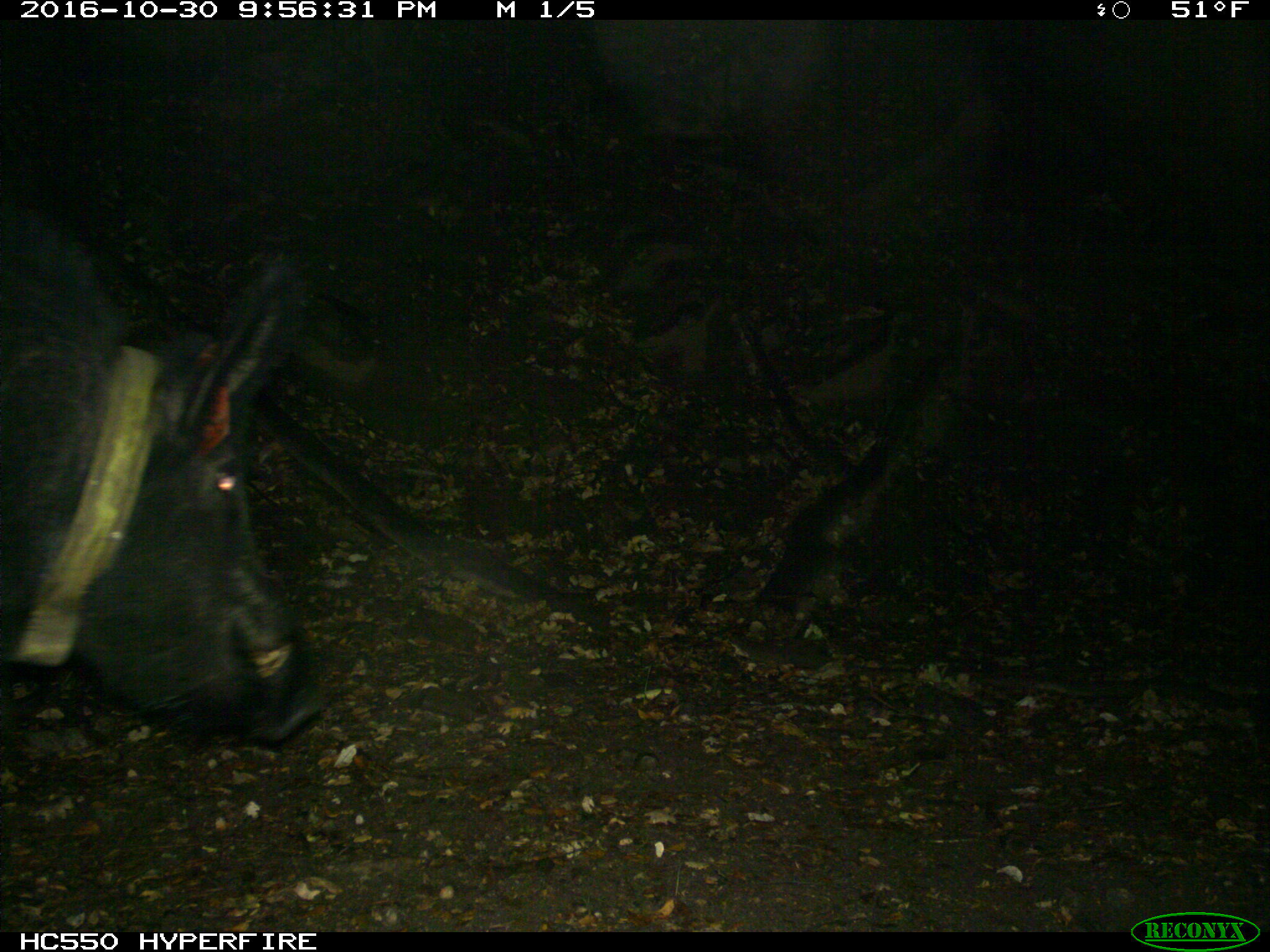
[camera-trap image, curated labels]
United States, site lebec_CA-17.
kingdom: Animalia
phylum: Chordata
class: Mammalia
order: Artiodactyla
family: Suidae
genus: Sus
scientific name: Sus scrofa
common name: wild boar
Sus scrofa (wild boar).